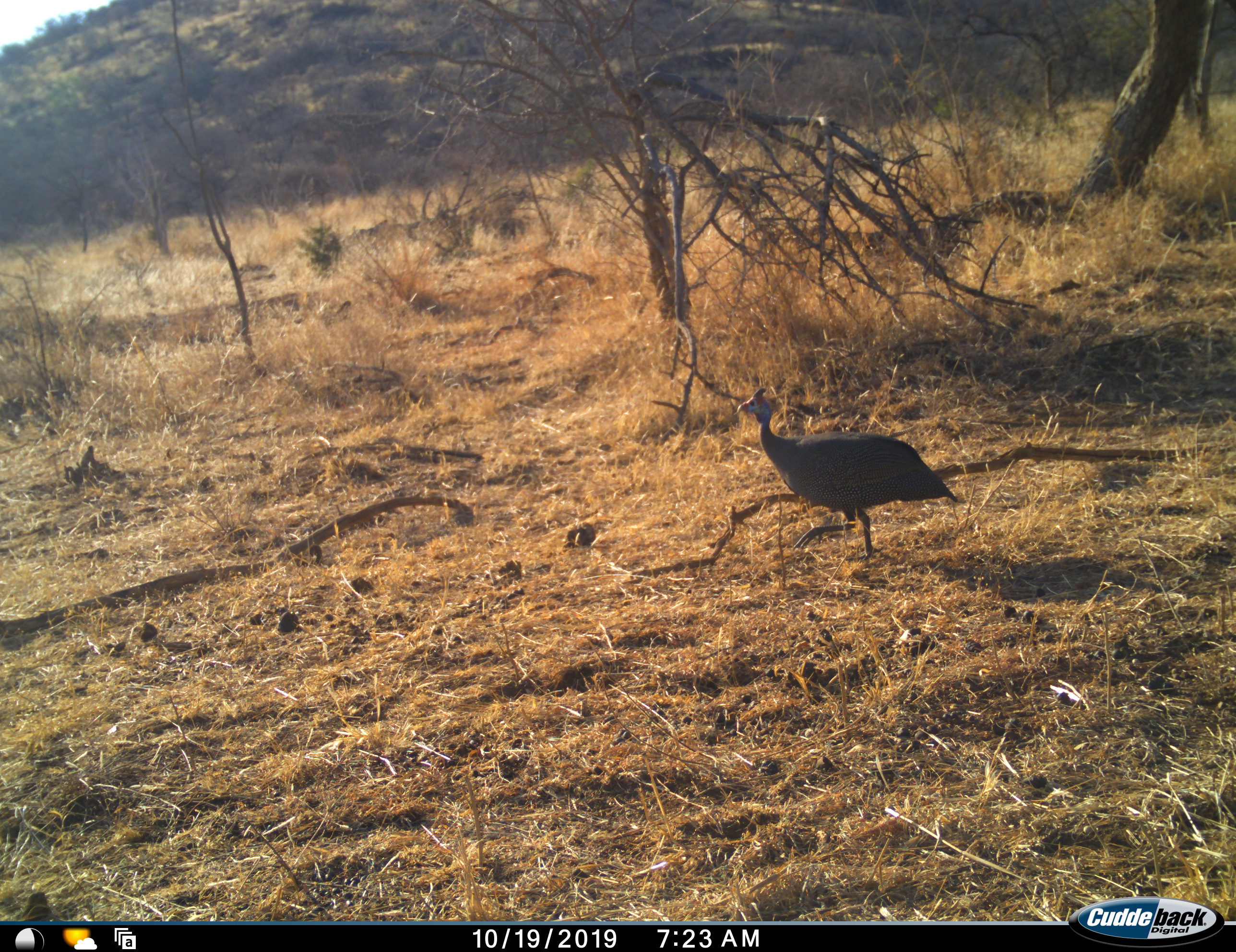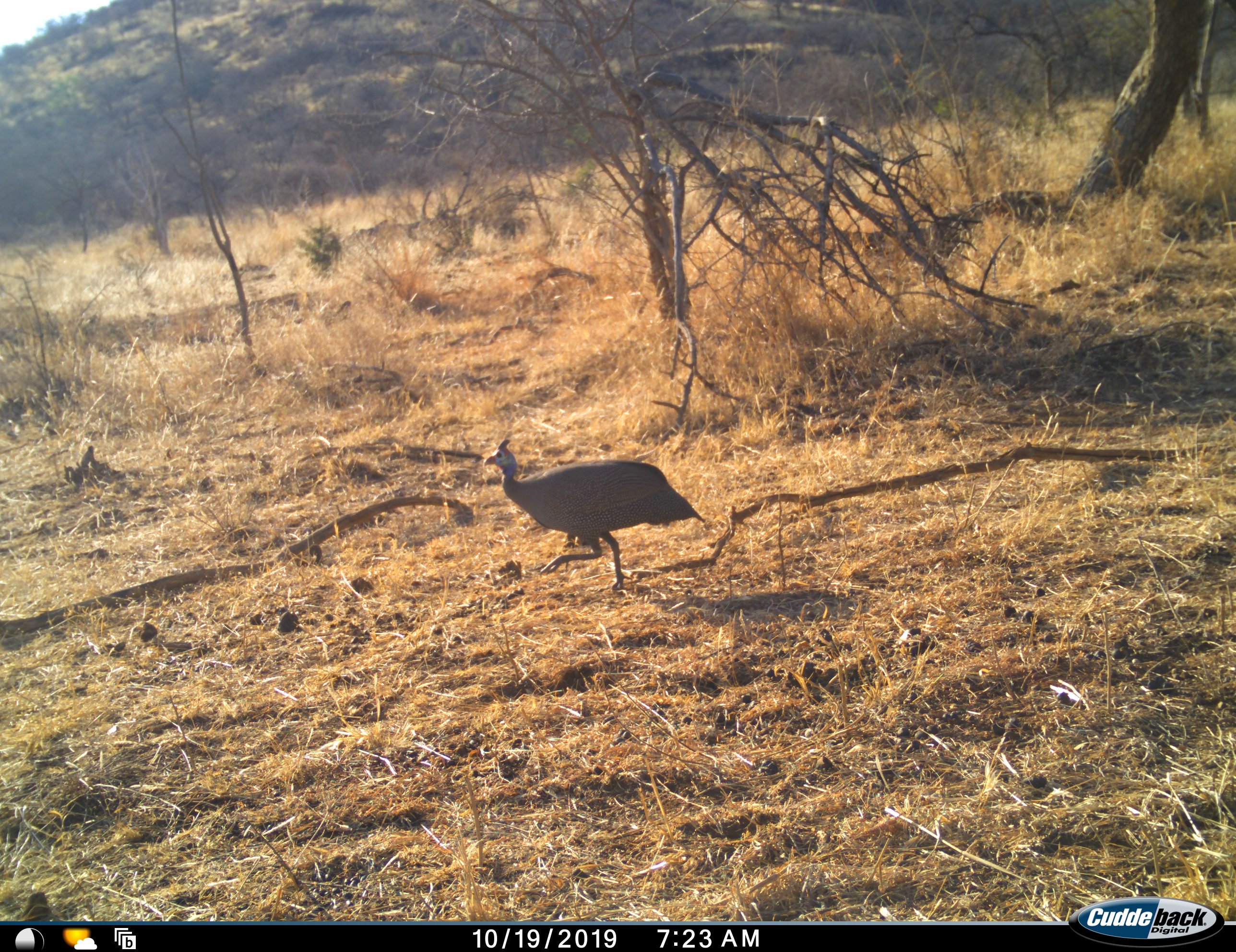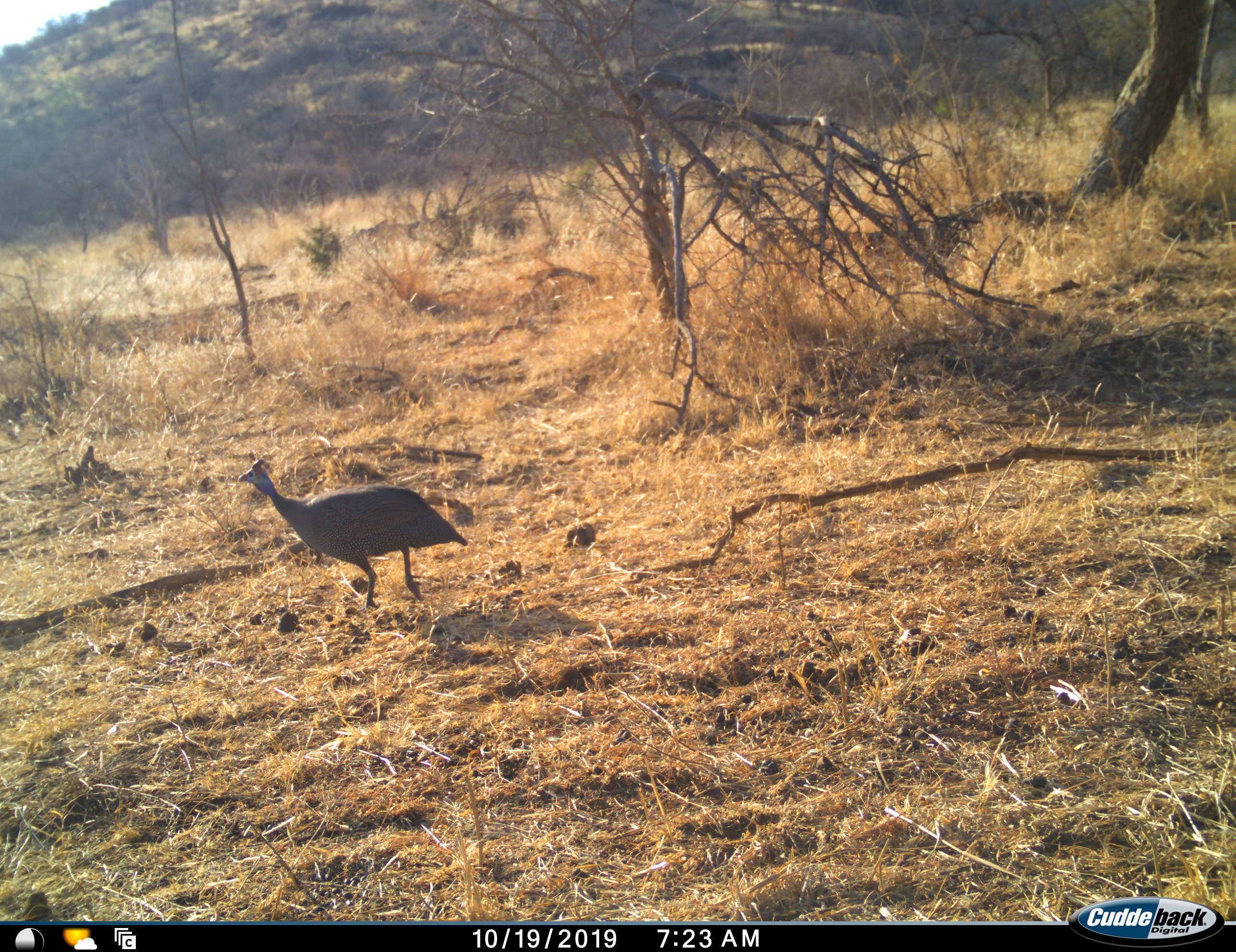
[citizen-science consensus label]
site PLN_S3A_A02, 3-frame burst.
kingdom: Animalia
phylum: Chordata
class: Aves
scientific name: Aves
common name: bird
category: birdother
Birdother (bird) (Aves), count 1. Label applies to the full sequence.